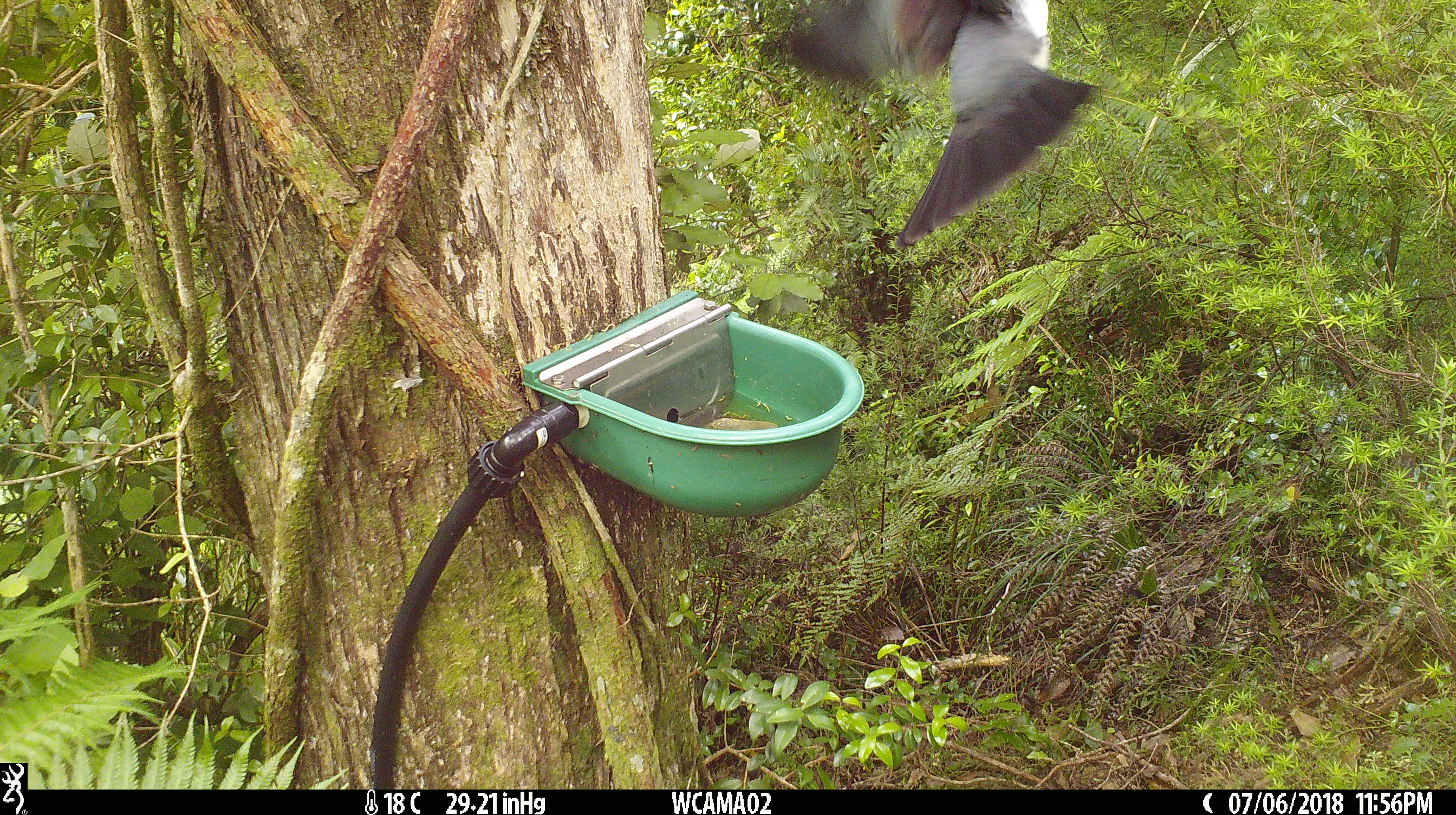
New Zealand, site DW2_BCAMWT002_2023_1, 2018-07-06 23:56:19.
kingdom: Animalia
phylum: Chordata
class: Aves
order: Columbiformes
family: Columbidae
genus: Hemiphaga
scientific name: Hemiphaga novaeseelandiae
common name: new zealand pigeon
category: kereru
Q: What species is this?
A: Kereru (new zealand pigeon) (Hemiphaga novaeseelandiae).